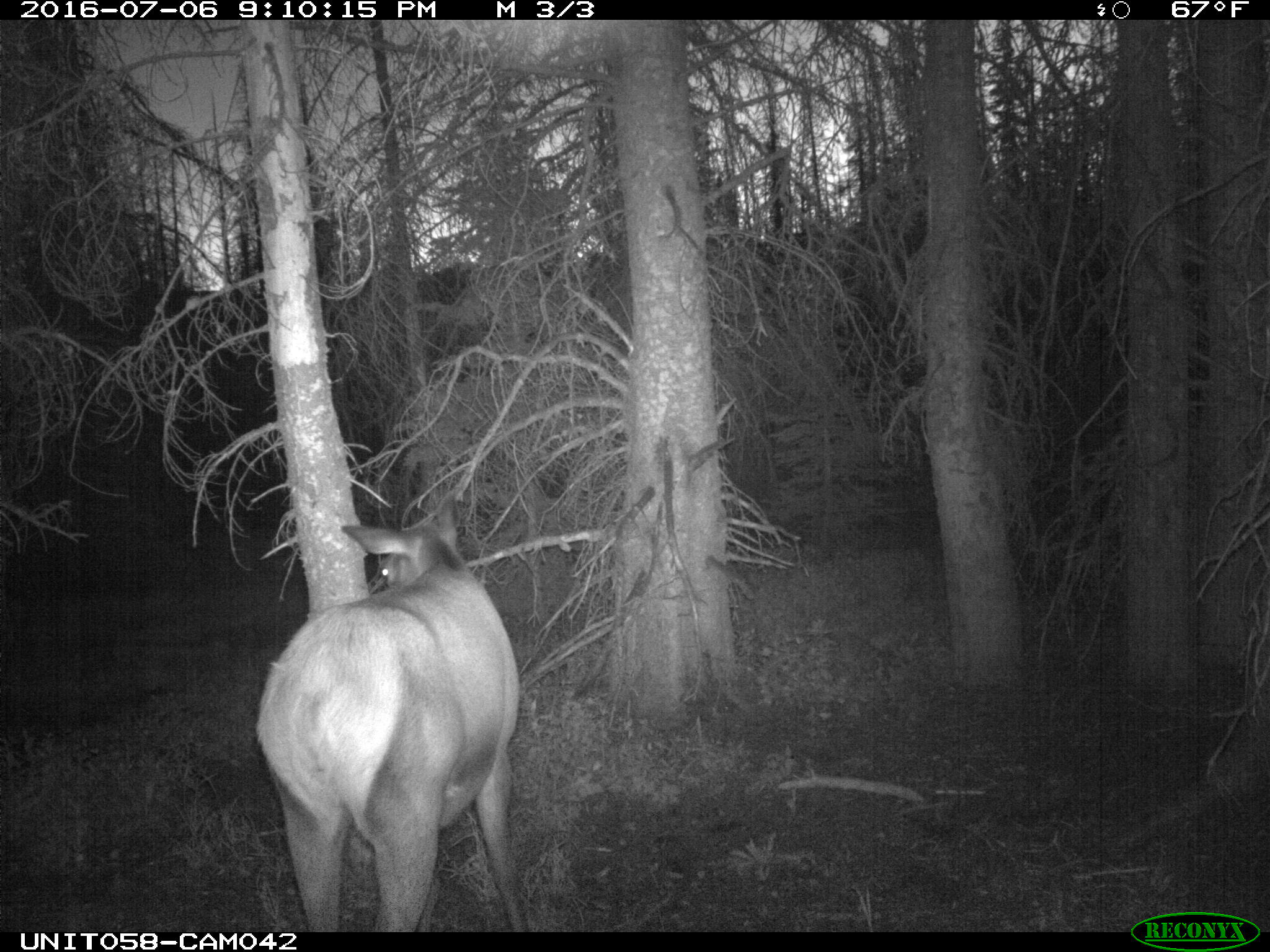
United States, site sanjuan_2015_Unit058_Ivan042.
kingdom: Animalia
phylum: Chordata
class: Mammalia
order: Artiodactyla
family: Cervidae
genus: Cervus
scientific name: Cervus elaphus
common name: red deer